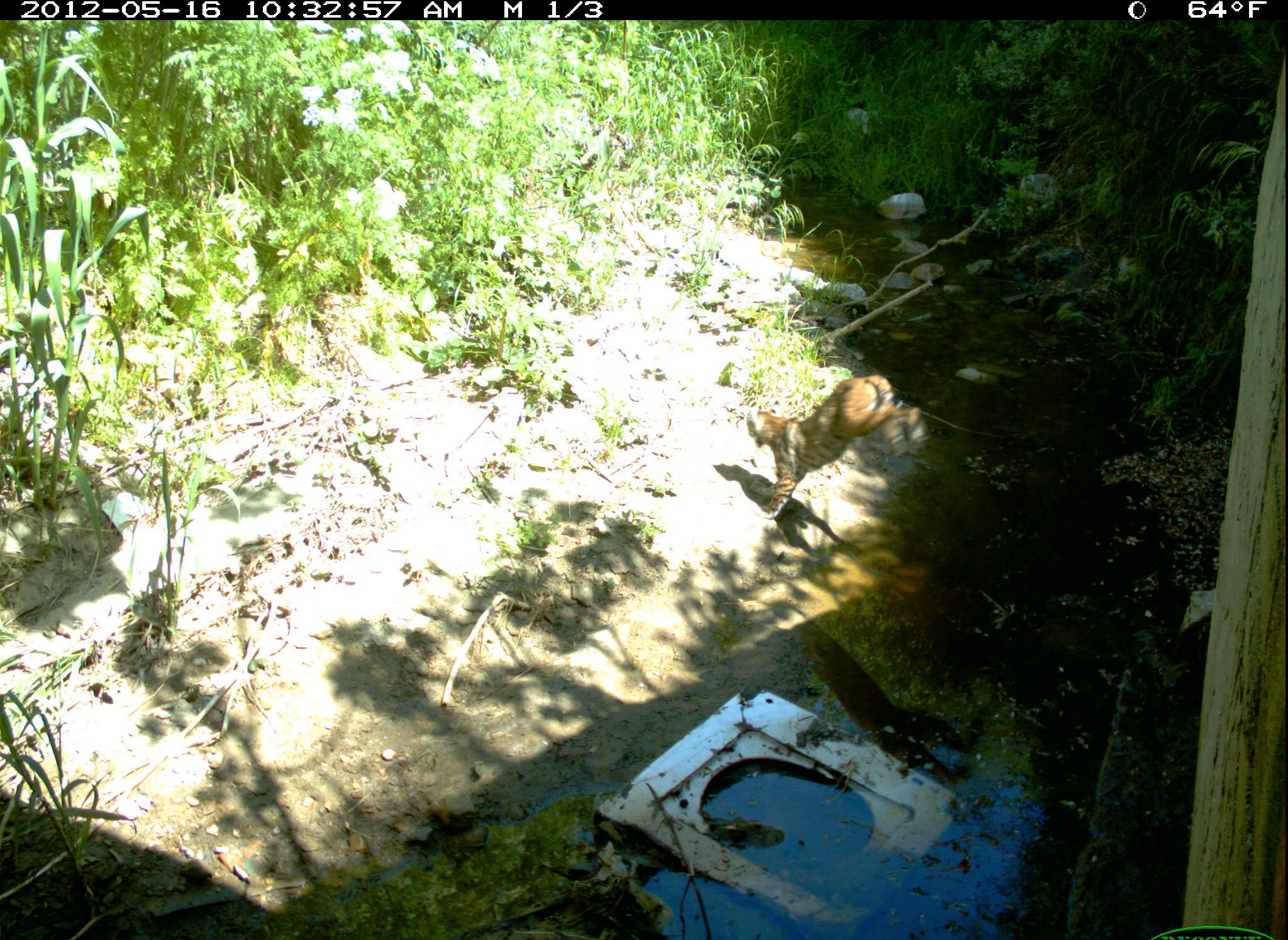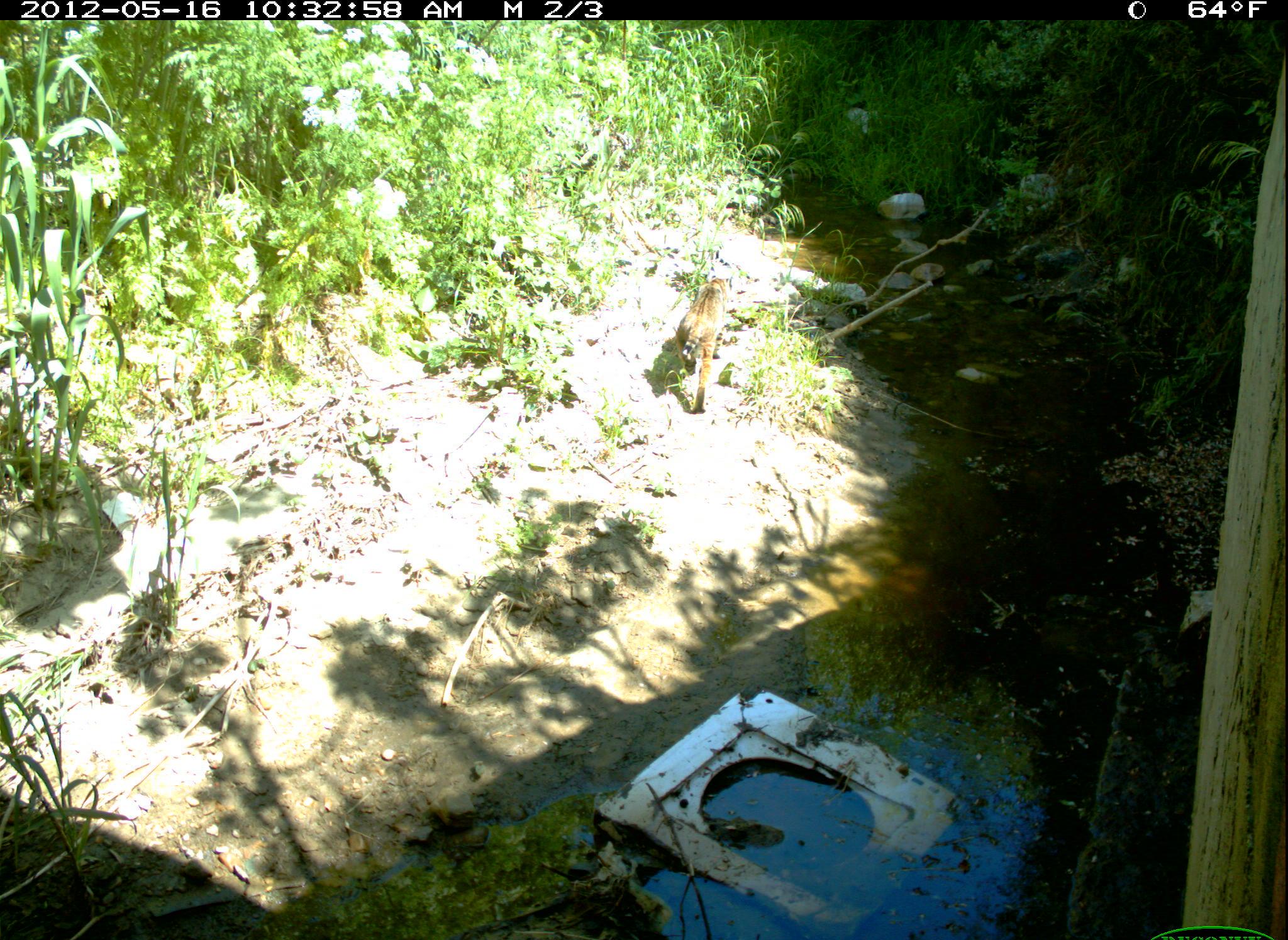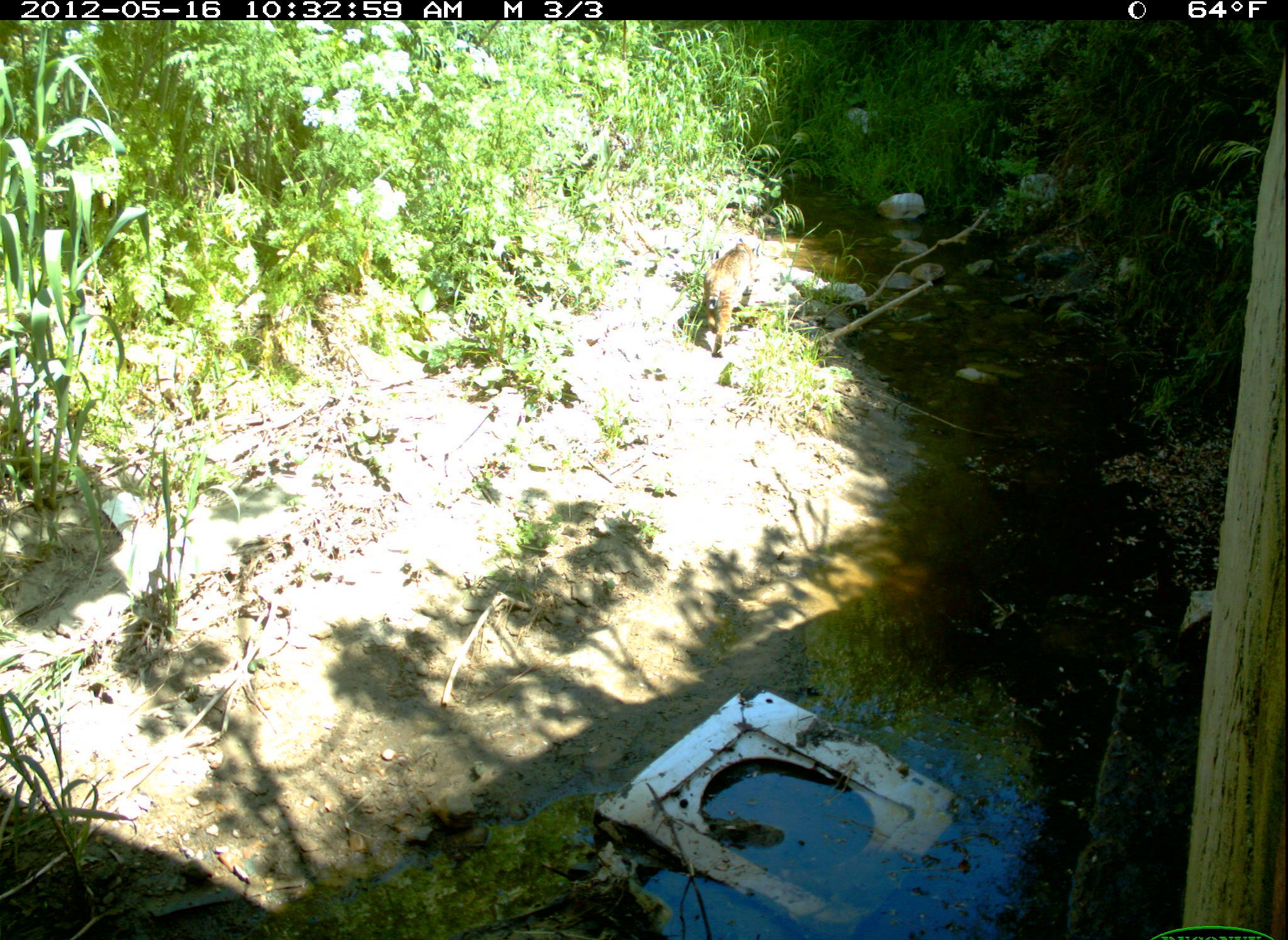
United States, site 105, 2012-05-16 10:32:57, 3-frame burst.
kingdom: Animalia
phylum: Chordata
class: Mammalia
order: Carnivora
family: Felidae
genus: Lynx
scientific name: Lynx rufus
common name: bobcat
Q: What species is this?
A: Bobcat (Lynx rufus).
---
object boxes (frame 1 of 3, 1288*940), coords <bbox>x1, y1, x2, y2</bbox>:
bobcat: <bbox>737, 367, 932, 533</bbox>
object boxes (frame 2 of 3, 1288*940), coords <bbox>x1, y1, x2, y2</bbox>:
bobcat: <bbox>668, 269, 752, 435</bbox>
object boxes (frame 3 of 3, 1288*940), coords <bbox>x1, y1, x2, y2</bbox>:
bobcat: <bbox>692, 235, 794, 364</bbox>